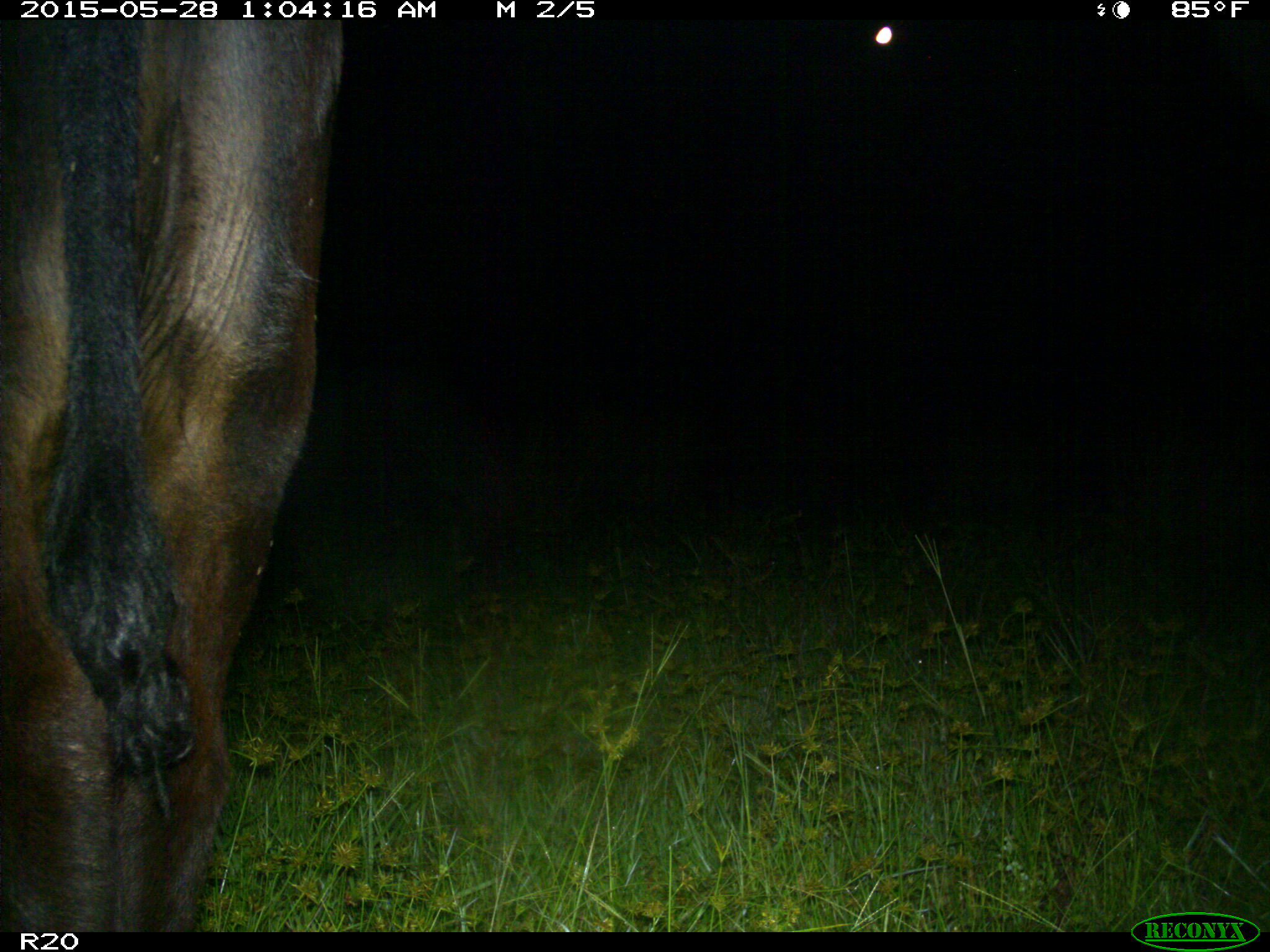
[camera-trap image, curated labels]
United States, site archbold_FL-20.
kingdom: Animalia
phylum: Chordata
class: Mammalia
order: Artiodactyla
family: Bovidae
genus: Bos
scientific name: Bos taurus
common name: domestic cow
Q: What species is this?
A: Bos taurus (domestic cow).